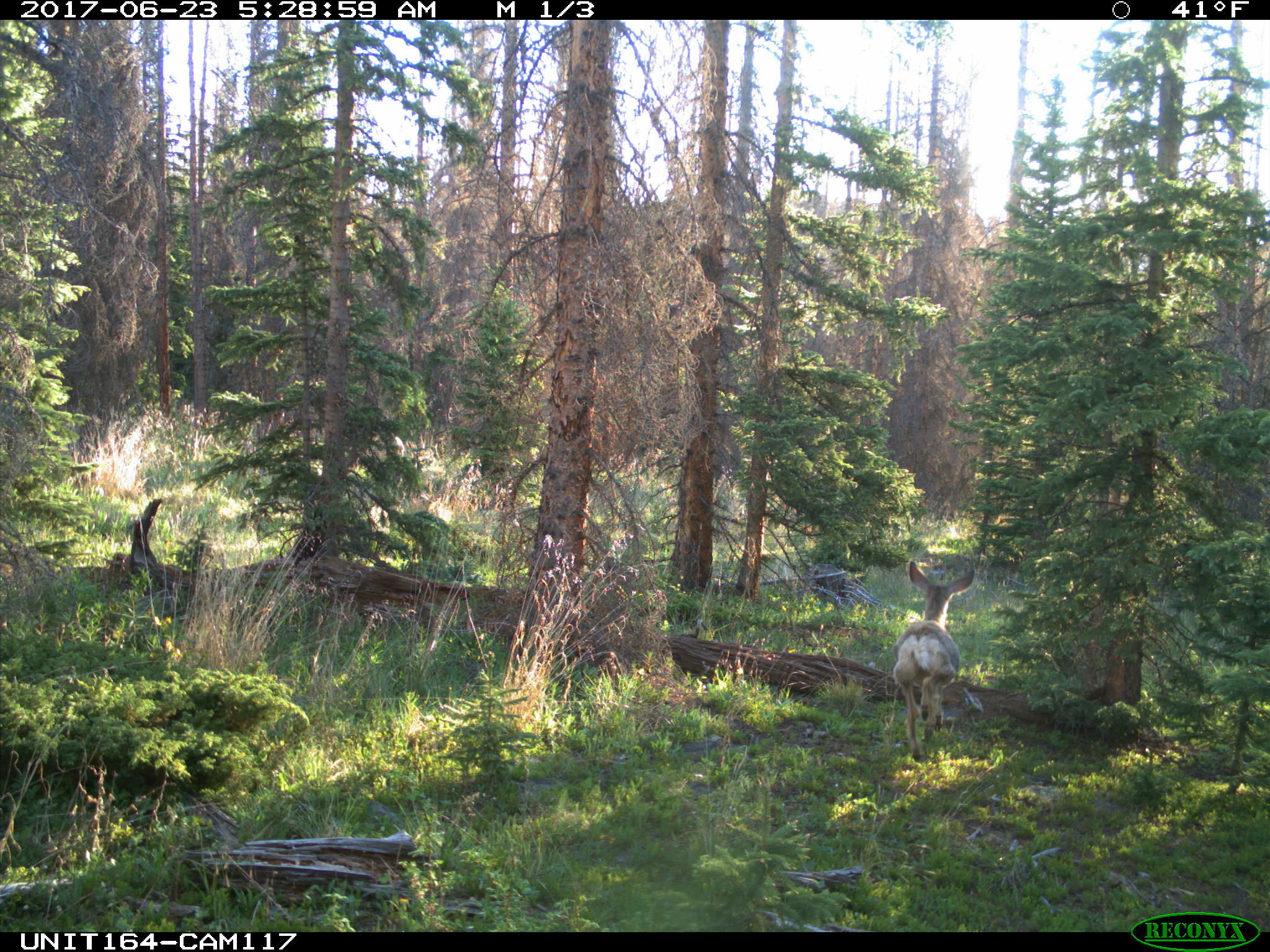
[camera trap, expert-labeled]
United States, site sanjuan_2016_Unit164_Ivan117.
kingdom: Animalia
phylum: Chordata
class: Mammalia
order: Artiodactyla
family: Cervidae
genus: Odocoileus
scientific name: Odocoileus hemionus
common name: mule deer